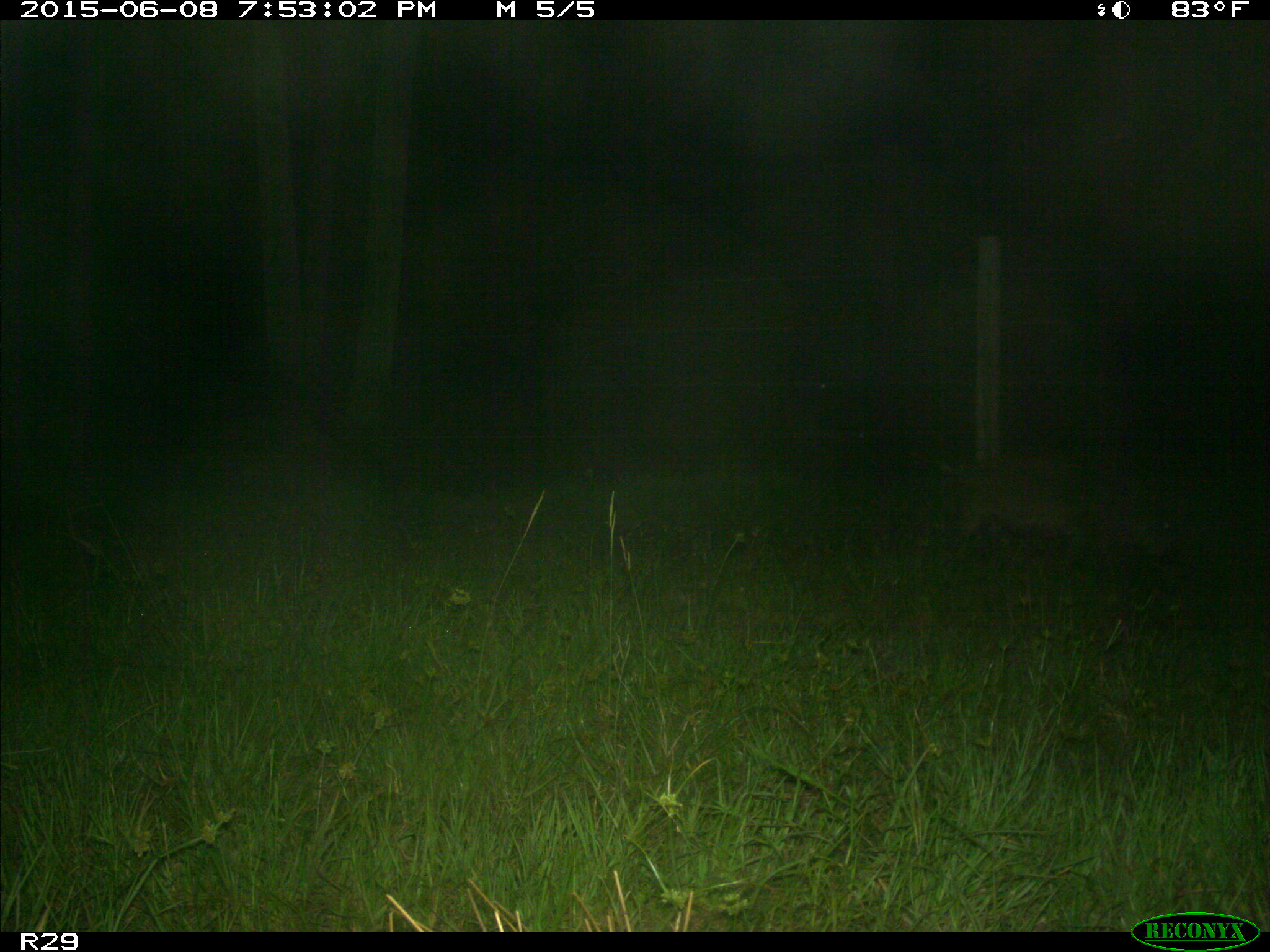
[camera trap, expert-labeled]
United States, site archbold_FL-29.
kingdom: Animalia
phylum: Chordata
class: Mammalia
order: Artiodactyla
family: Suidae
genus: Sus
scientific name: Sus scrofa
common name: wild boar